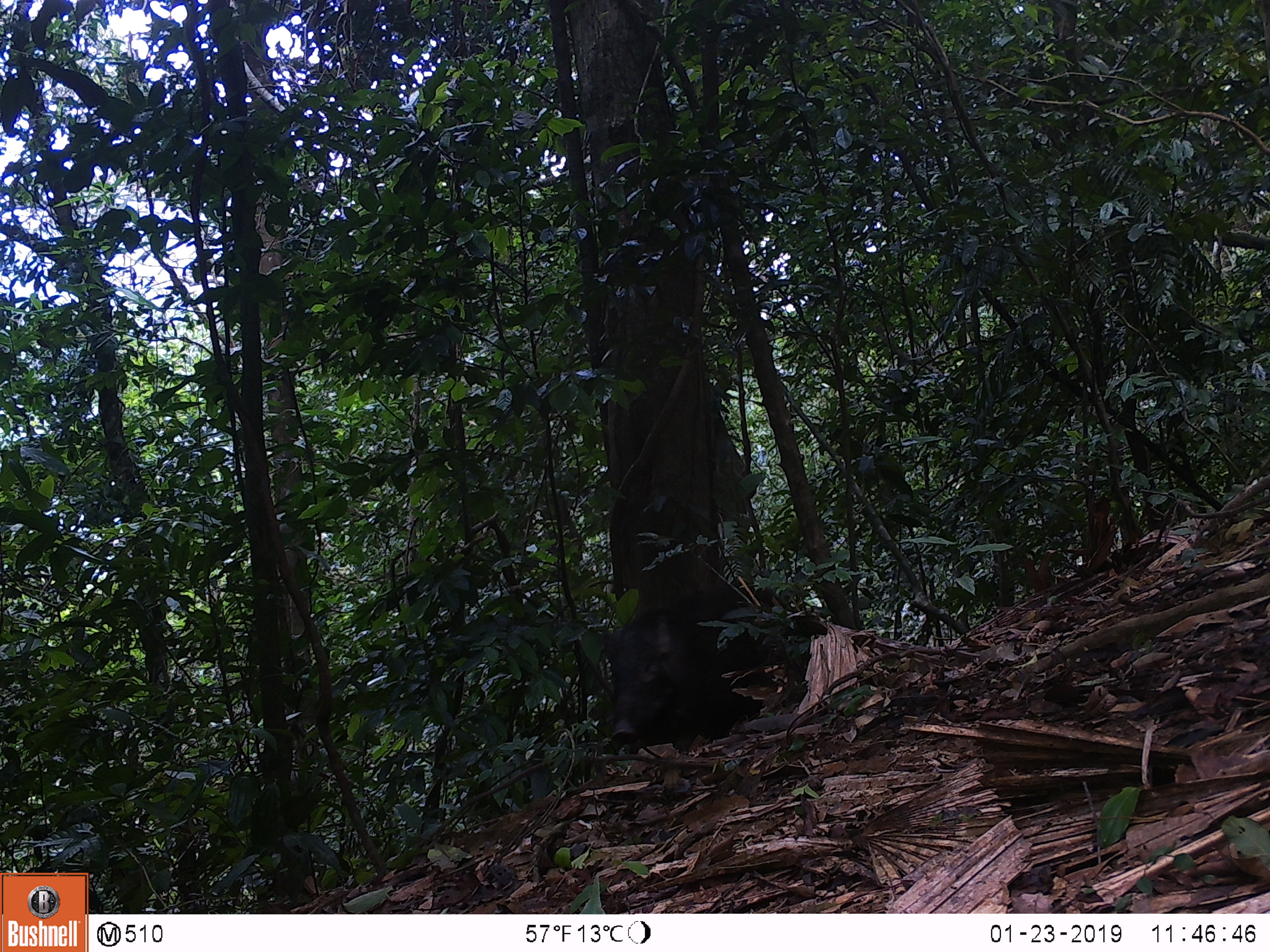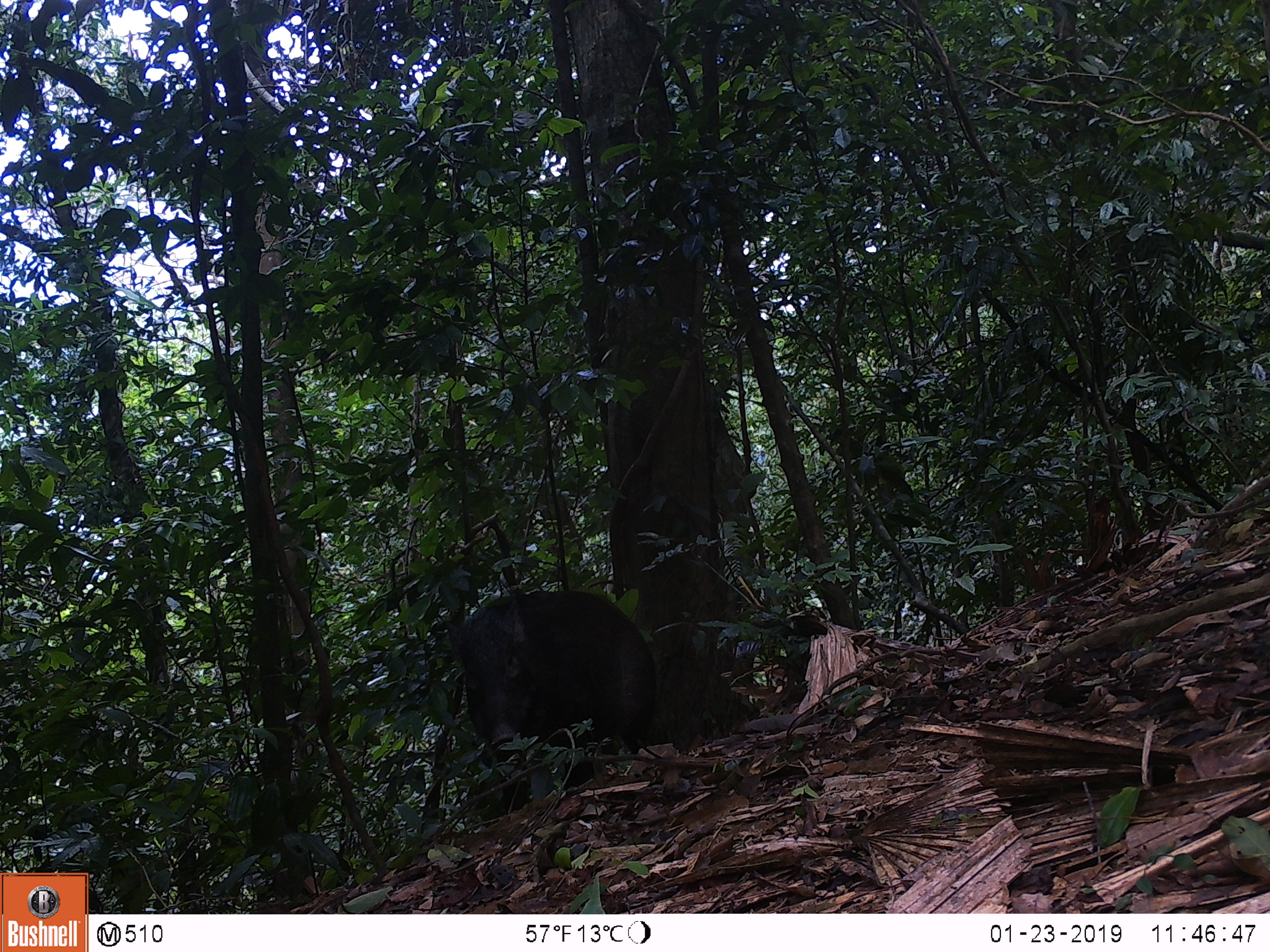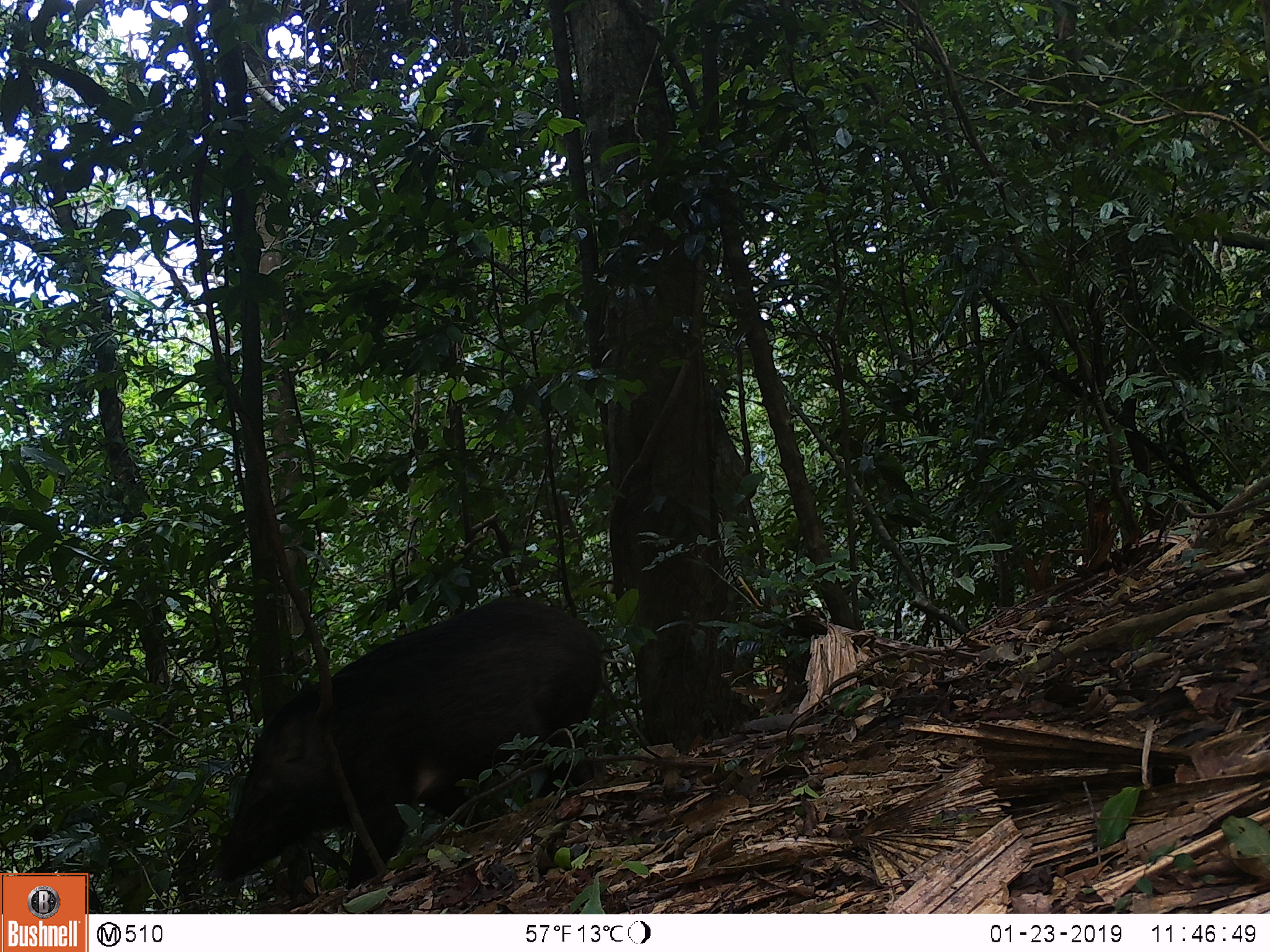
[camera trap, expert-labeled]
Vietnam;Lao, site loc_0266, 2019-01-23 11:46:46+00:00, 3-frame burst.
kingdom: Animalia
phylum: Chordata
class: Mammalia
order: Artiodactyla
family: Suidae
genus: Sus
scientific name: Sus scrofa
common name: eurasian wild pig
Eurasian wild pig (Sus scrofa). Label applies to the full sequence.